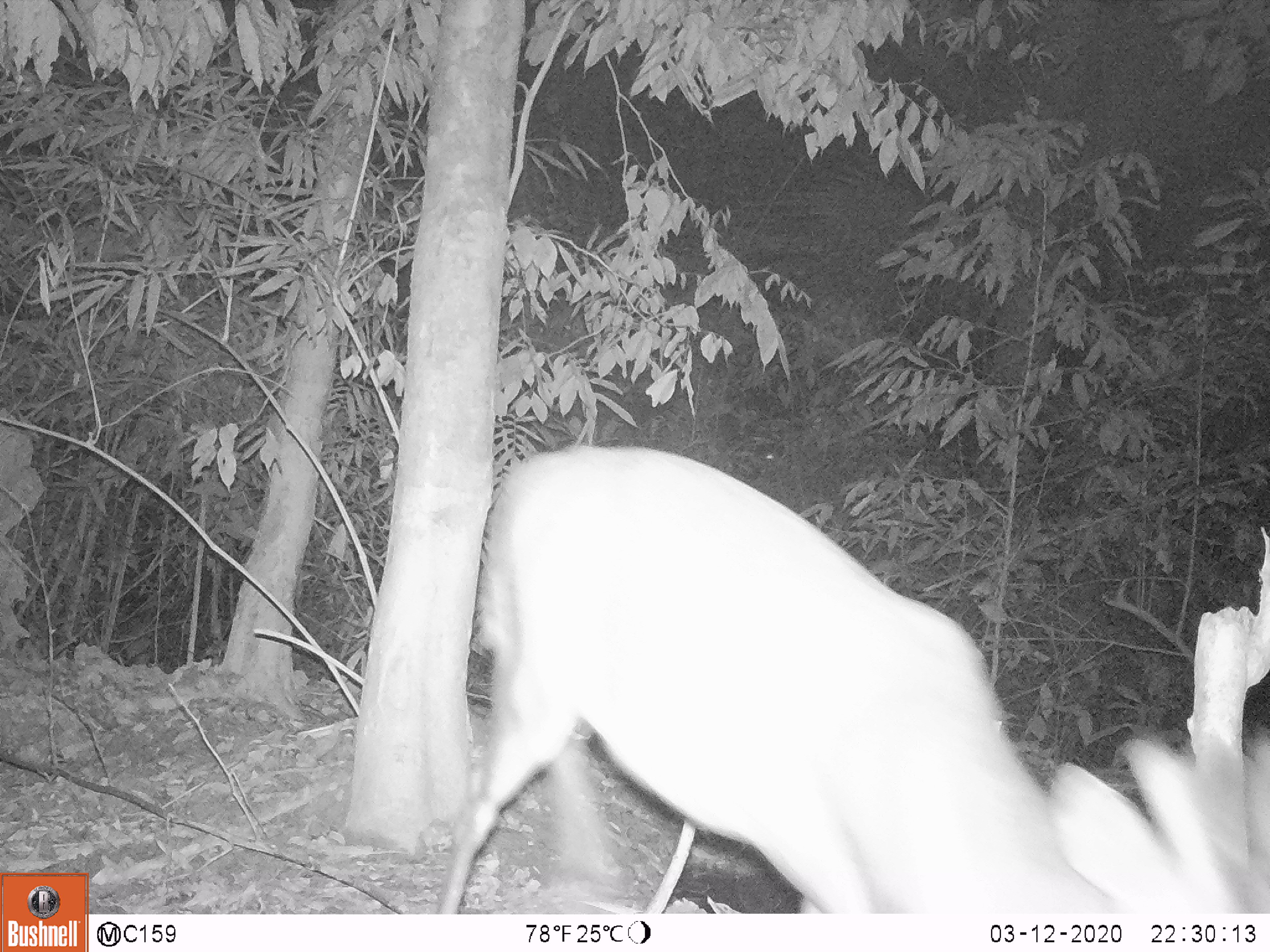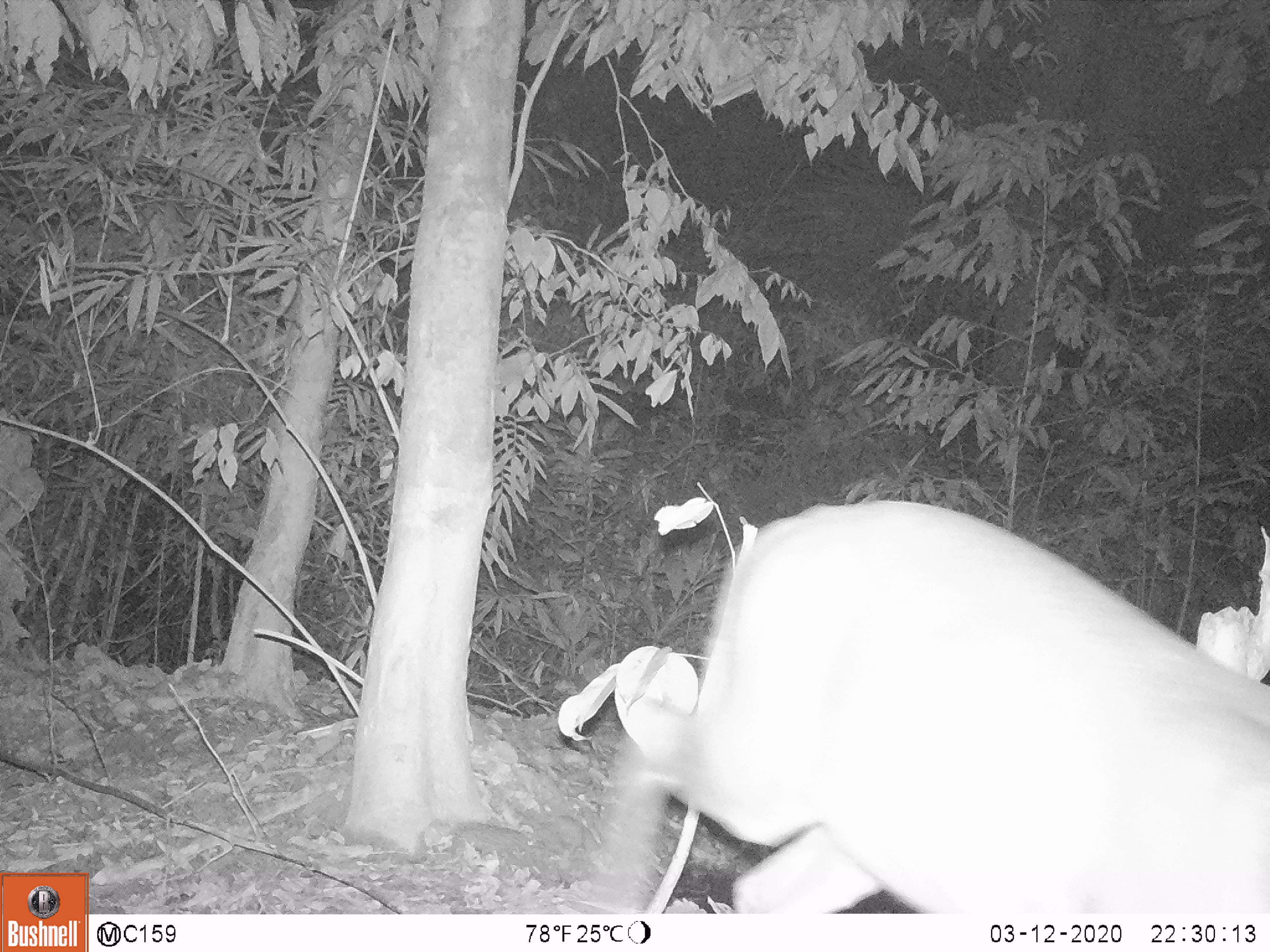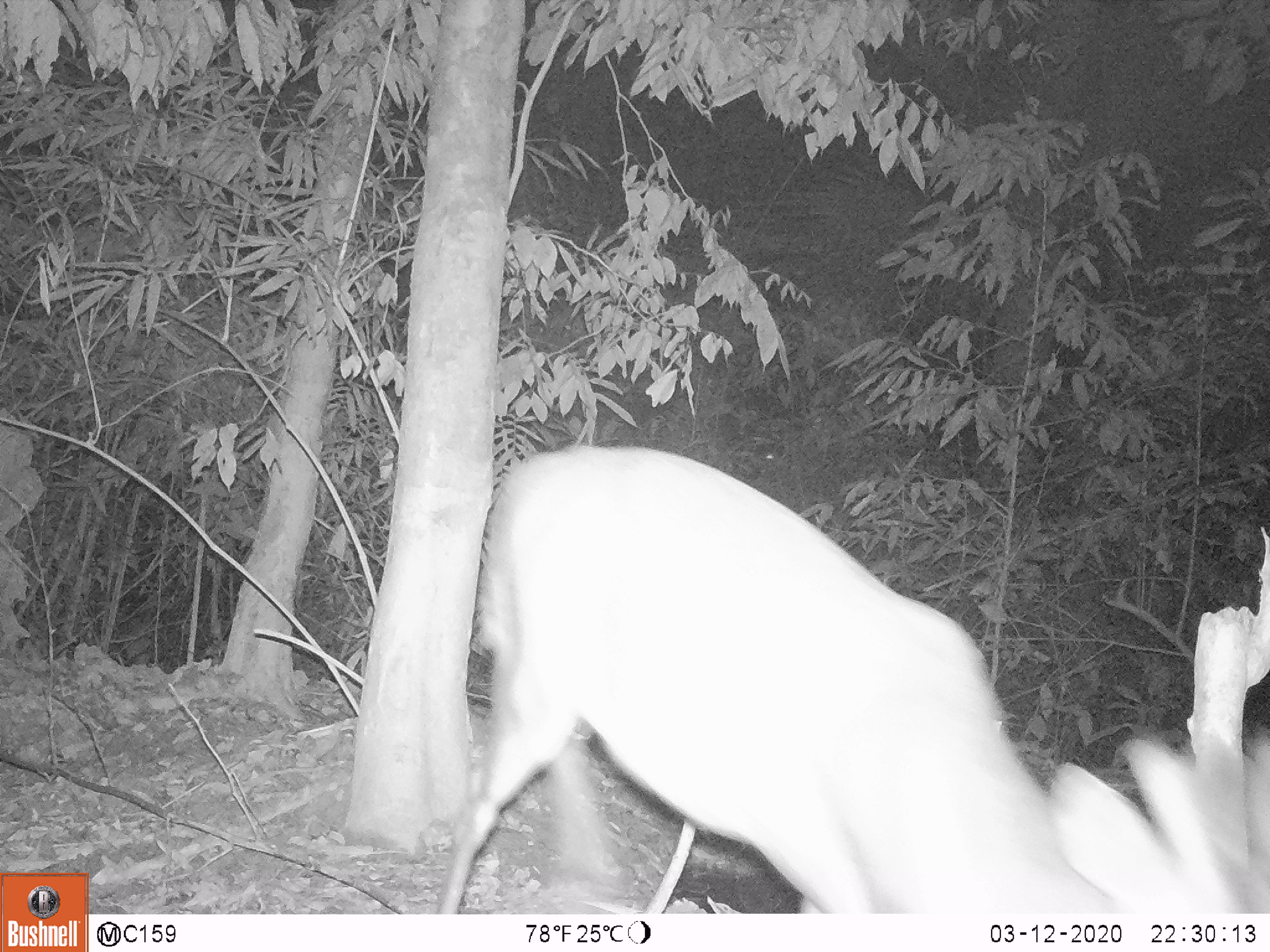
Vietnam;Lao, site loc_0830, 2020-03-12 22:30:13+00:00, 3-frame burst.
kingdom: Animalia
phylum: Chordata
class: Mammalia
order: Artiodactyla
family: Cervidae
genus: Muntiacus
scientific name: Muntiacus muntjak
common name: red muntjac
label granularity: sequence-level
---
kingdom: Animalia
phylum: Chordata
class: Mammalia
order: Artiodactyla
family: Cervidae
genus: Muntiacus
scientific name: Muntiacus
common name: muntjacs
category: unidentified muntjac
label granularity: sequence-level